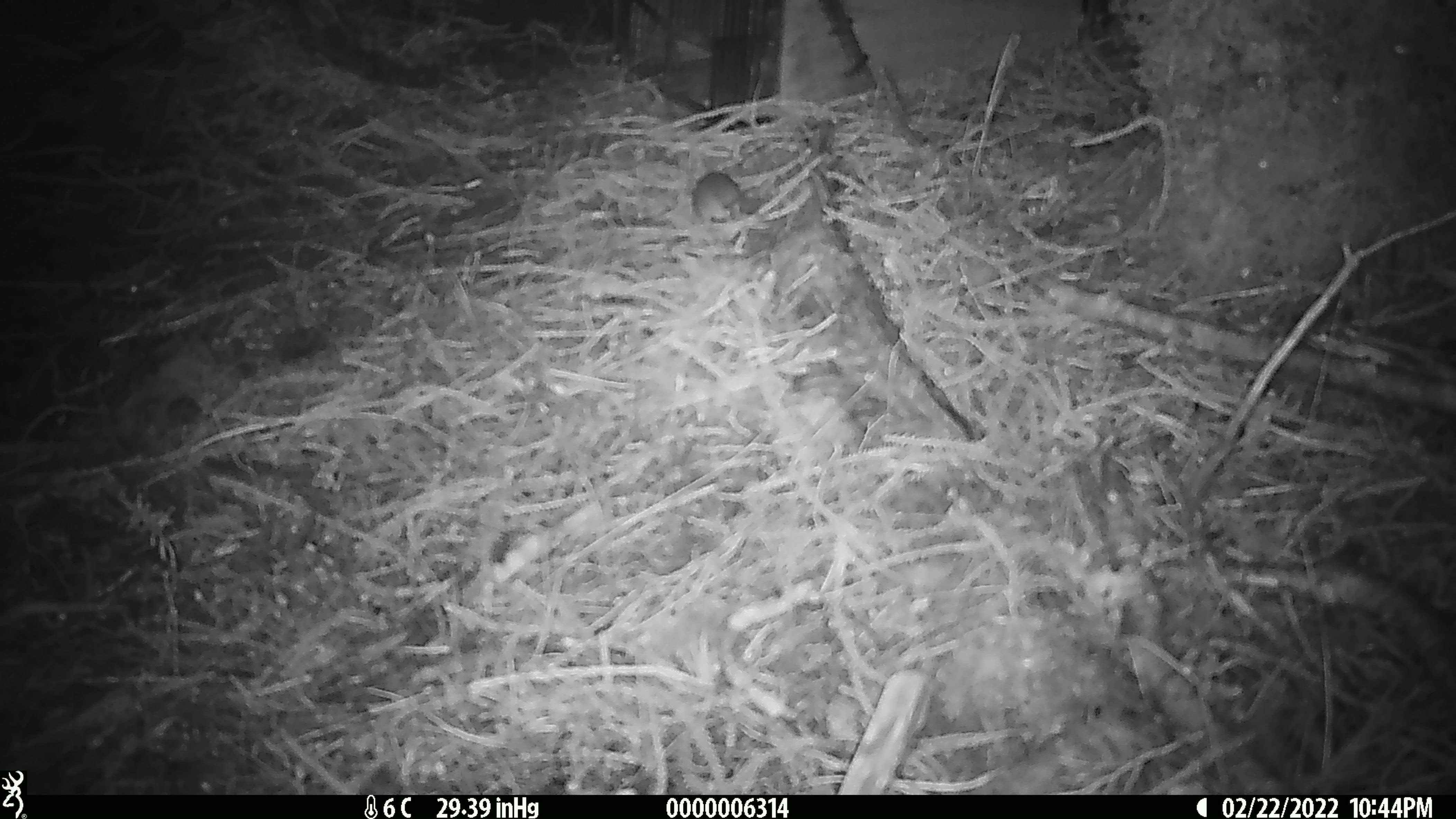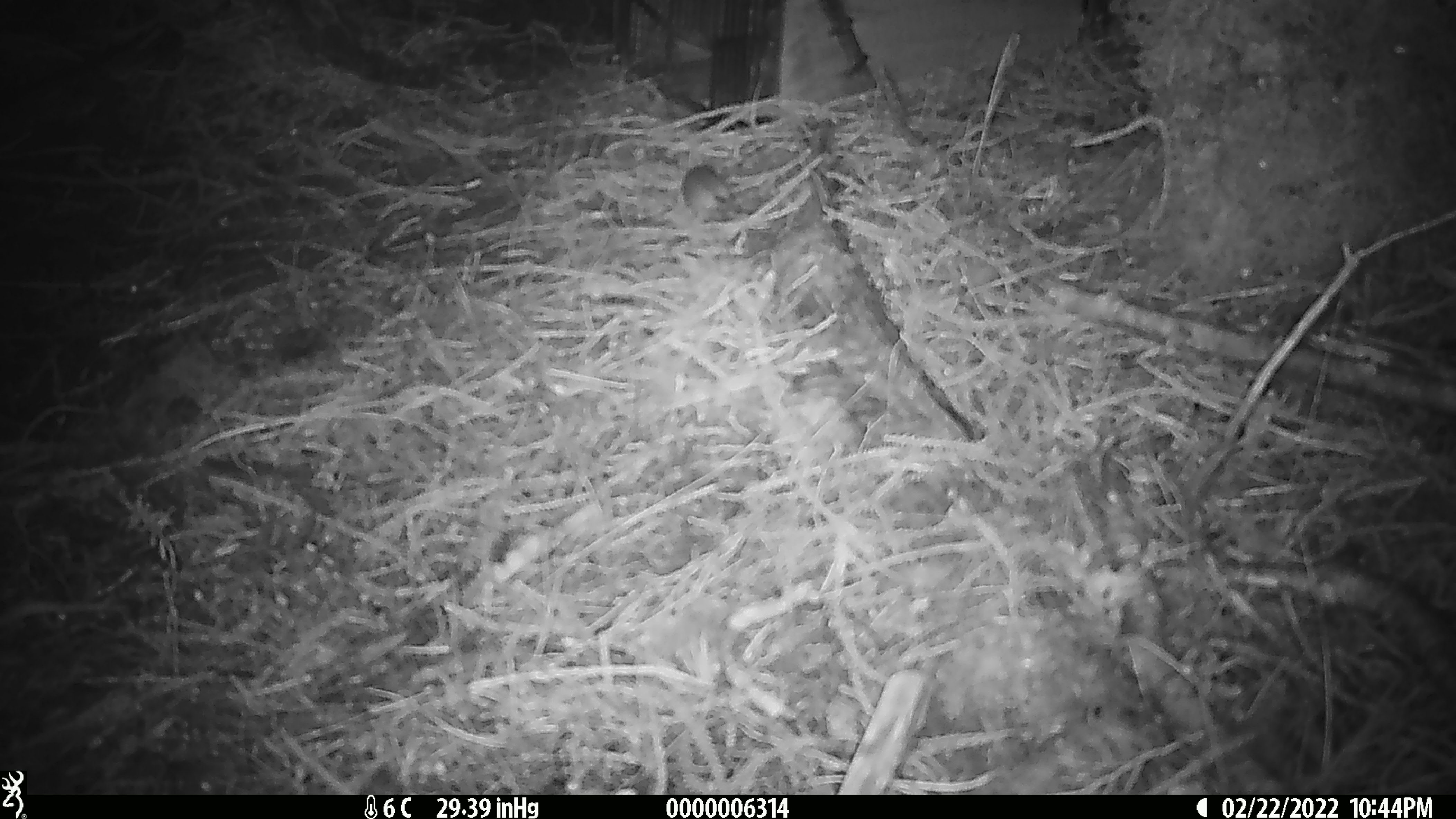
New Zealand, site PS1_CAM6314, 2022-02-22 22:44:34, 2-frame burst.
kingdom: Animalia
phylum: Chordata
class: Mammalia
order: Rodentia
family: Muridae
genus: Mus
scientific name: Mus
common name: mouse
Mouse (Mus).